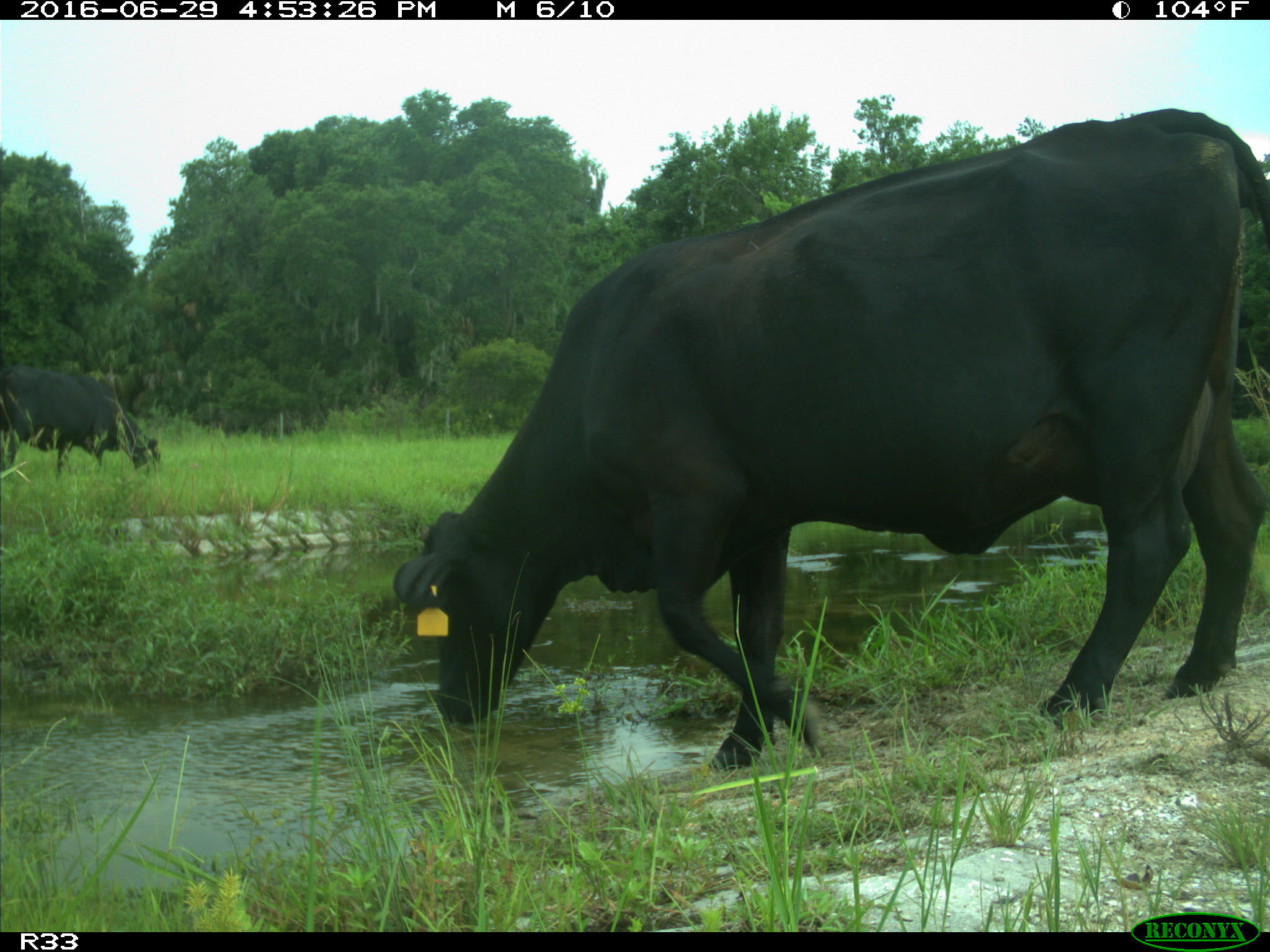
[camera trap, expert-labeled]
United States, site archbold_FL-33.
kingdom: Animalia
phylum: Chordata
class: Mammalia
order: Artiodactyla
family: Bovidae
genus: Bos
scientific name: Bos taurus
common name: domestic cow